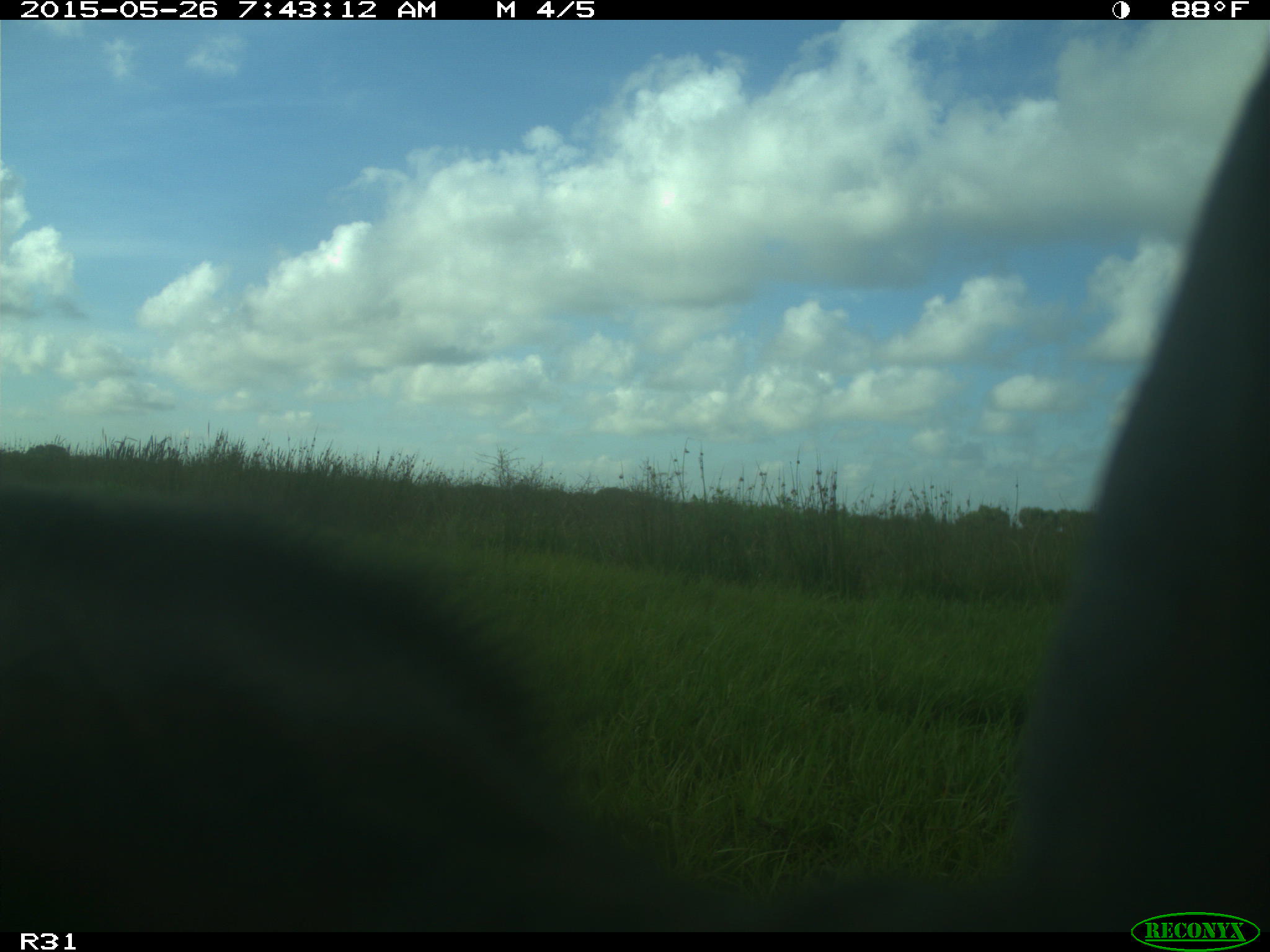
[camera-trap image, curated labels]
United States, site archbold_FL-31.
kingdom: Animalia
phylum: Chordata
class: Mammalia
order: Artiodactyla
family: Bovidae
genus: Bos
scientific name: Bos taurus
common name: domestic cow